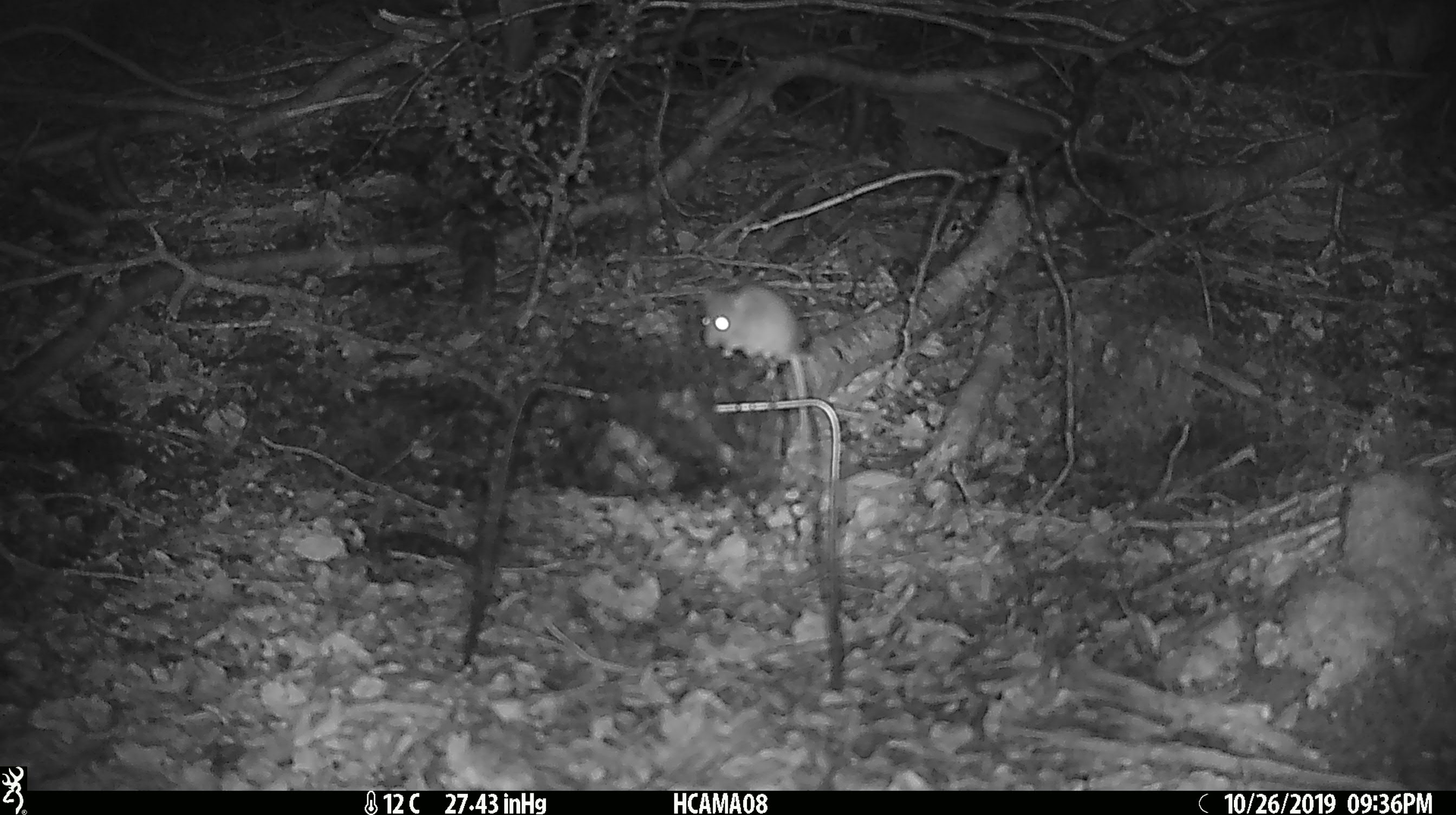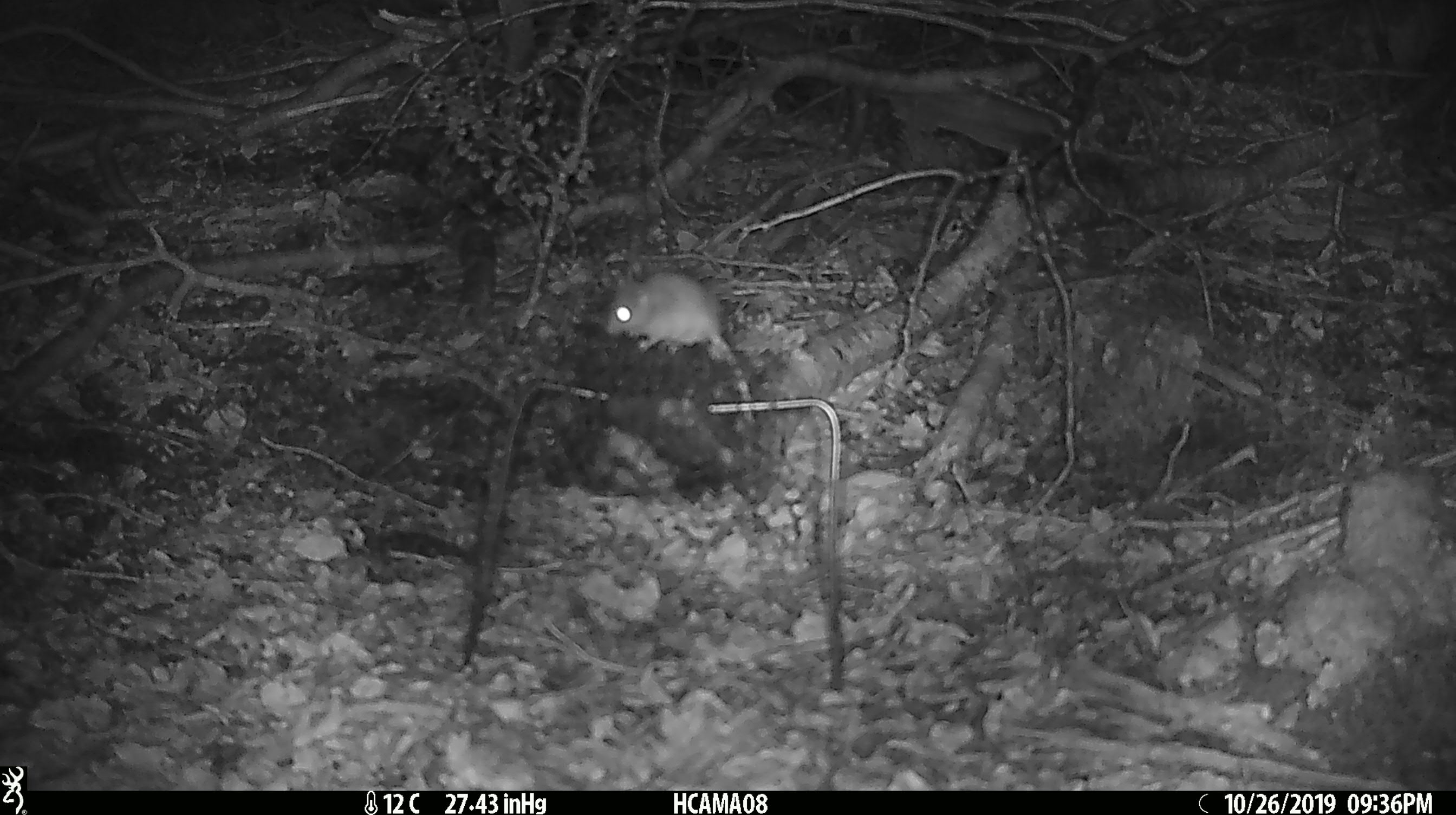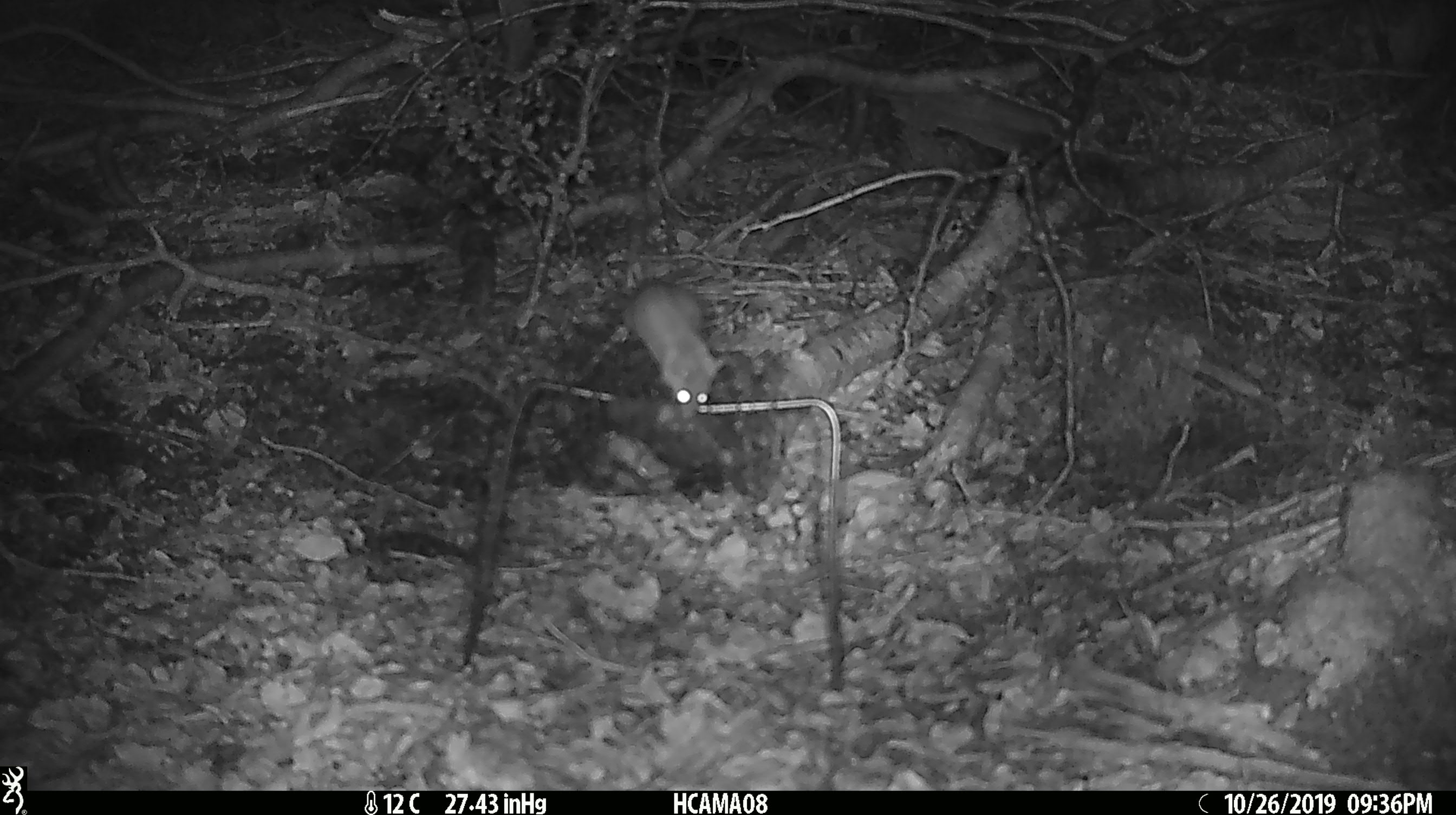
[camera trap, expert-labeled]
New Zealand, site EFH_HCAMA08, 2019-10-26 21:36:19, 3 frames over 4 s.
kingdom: Animalia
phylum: Chordata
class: Mammalia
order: Rodentia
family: Muridae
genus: Mus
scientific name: Mus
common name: mouse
Mouse (Mus).